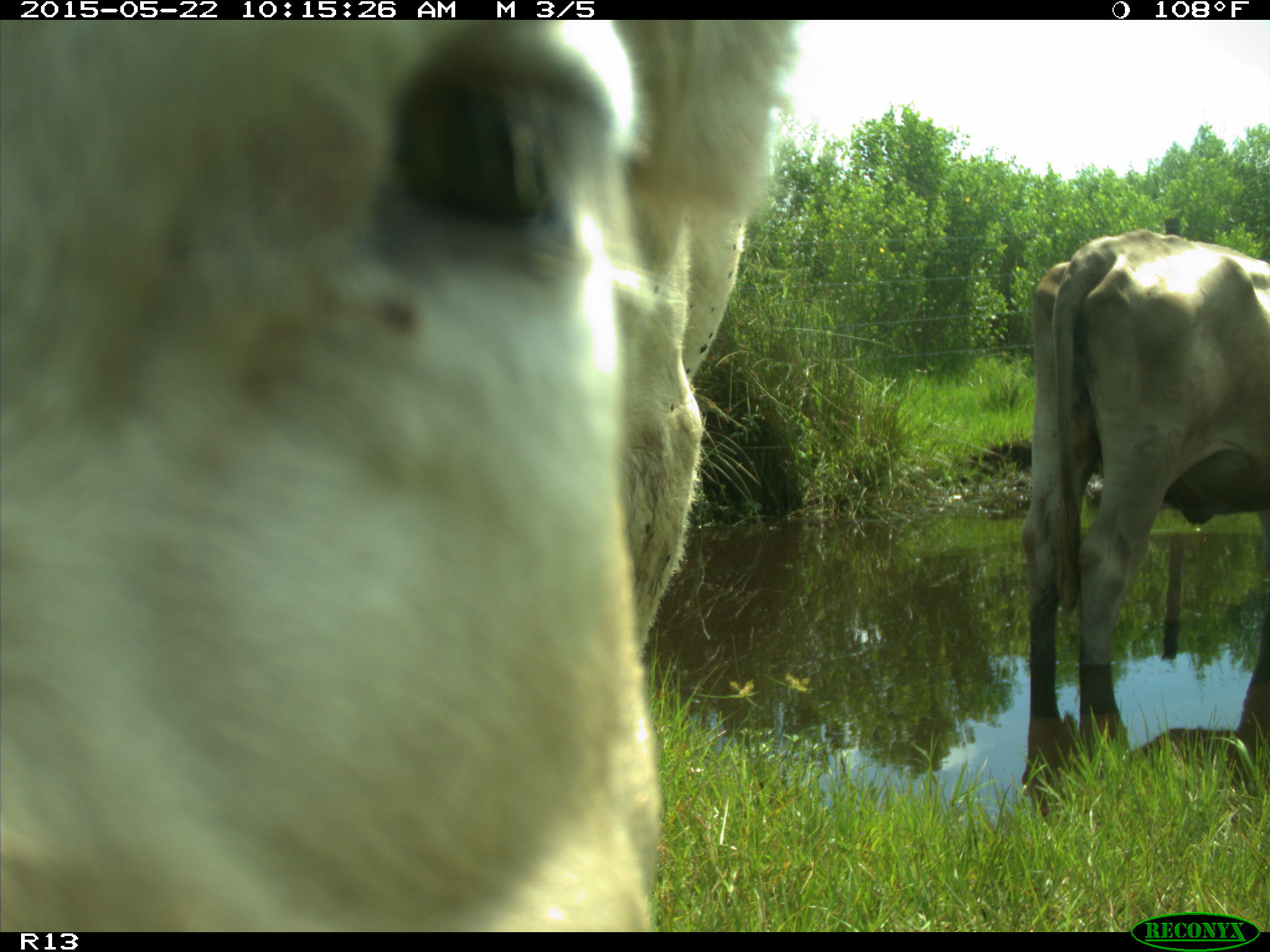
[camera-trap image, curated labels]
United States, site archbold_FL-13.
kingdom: Animalia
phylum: Chordata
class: Mammalia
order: Artiodactyla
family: Bovidae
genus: Bos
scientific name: Bos taurus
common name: domestic cow